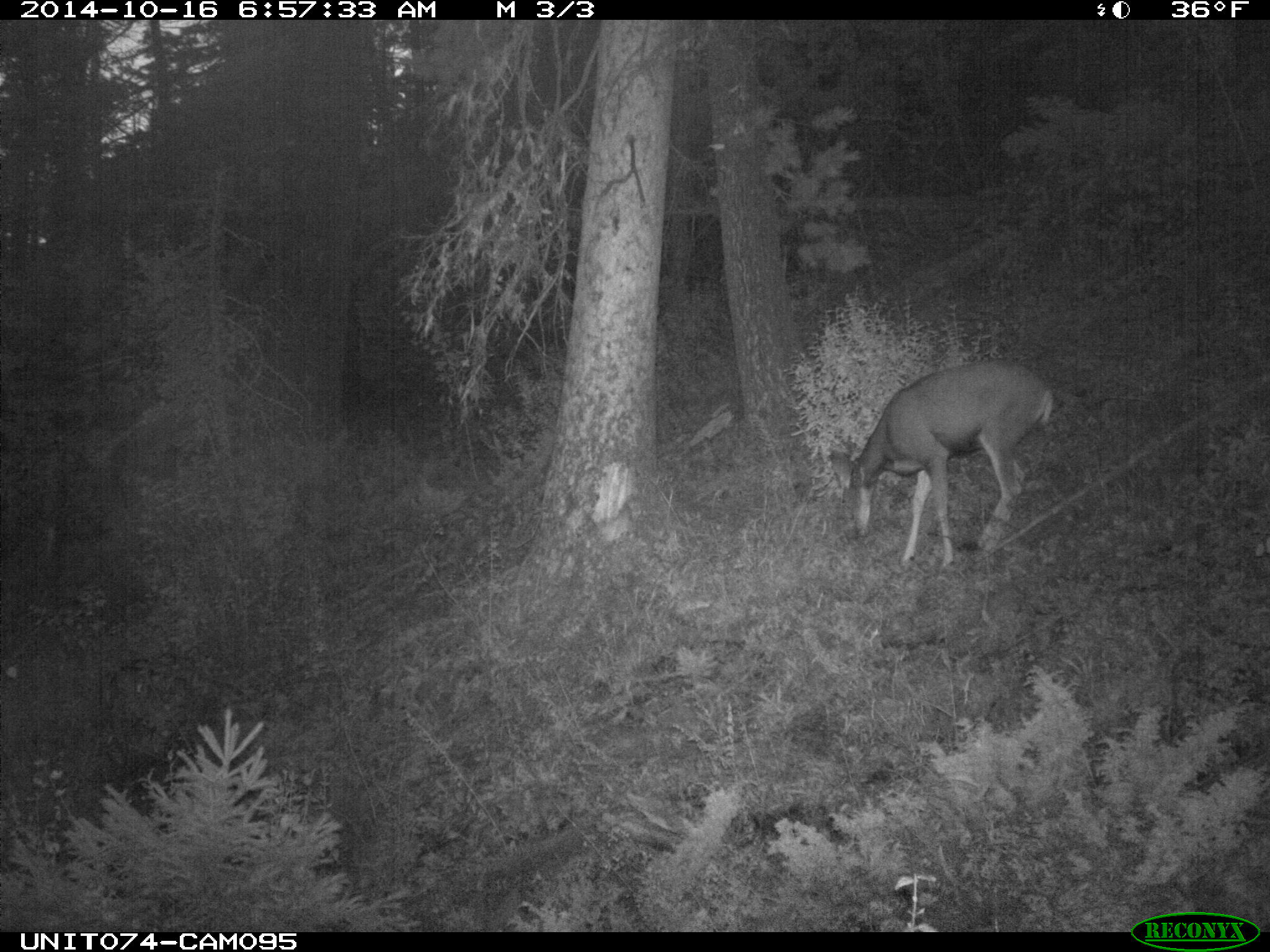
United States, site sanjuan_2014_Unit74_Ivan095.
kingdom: Animalia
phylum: Chordata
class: Mammalia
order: Artiodactyla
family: Cervidae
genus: Odocoileus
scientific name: Odocoileus hemionus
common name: mule deer